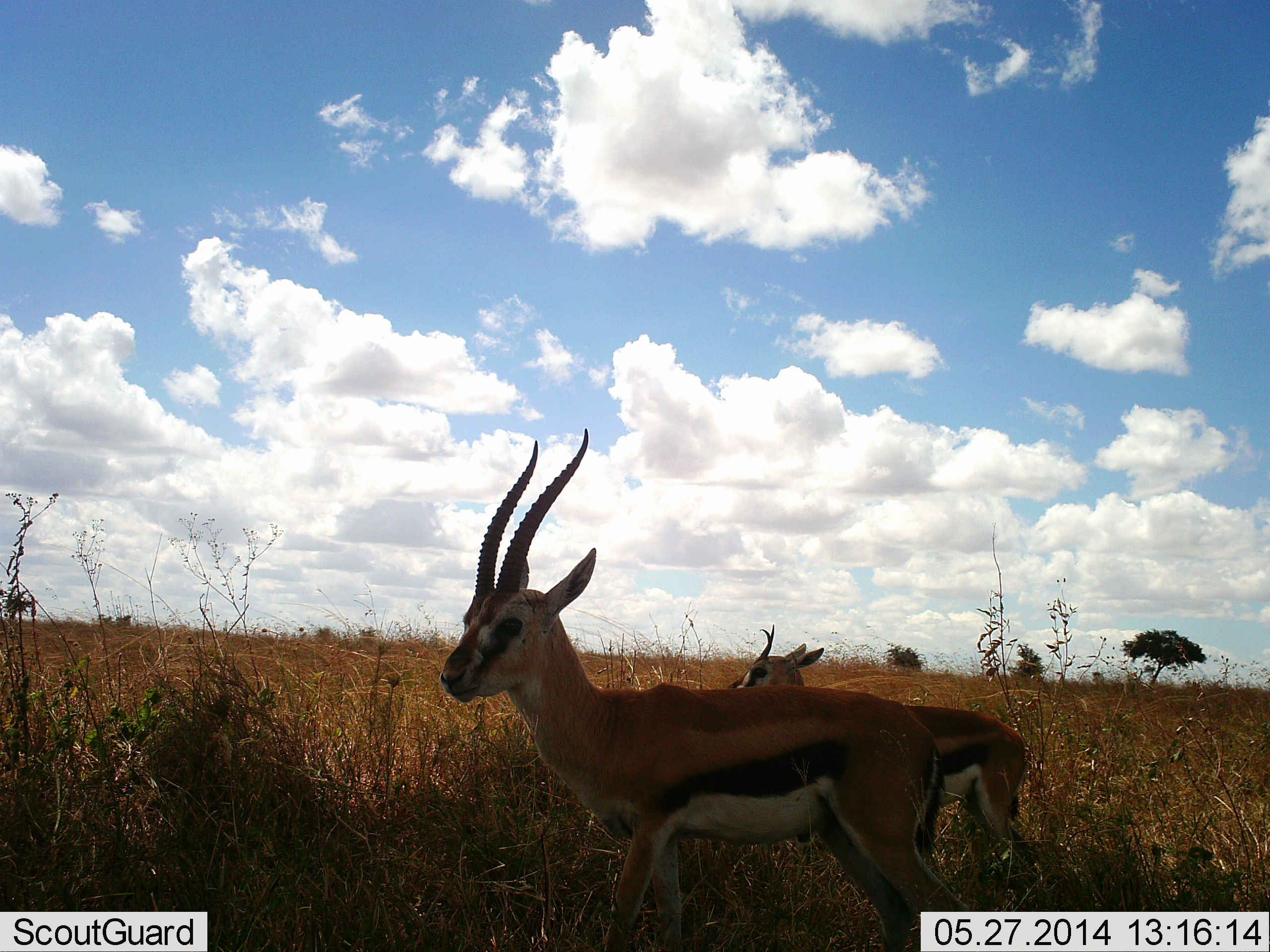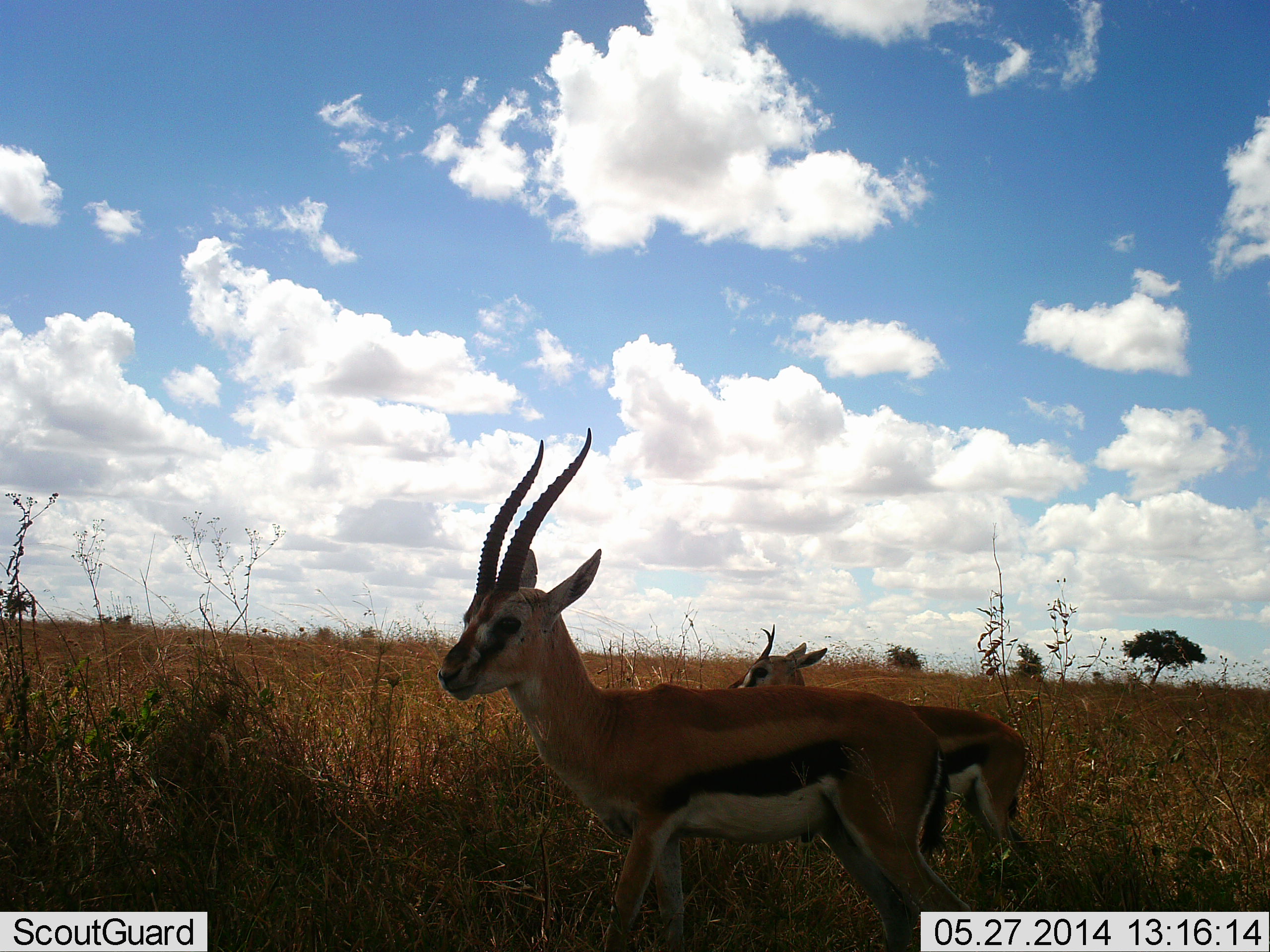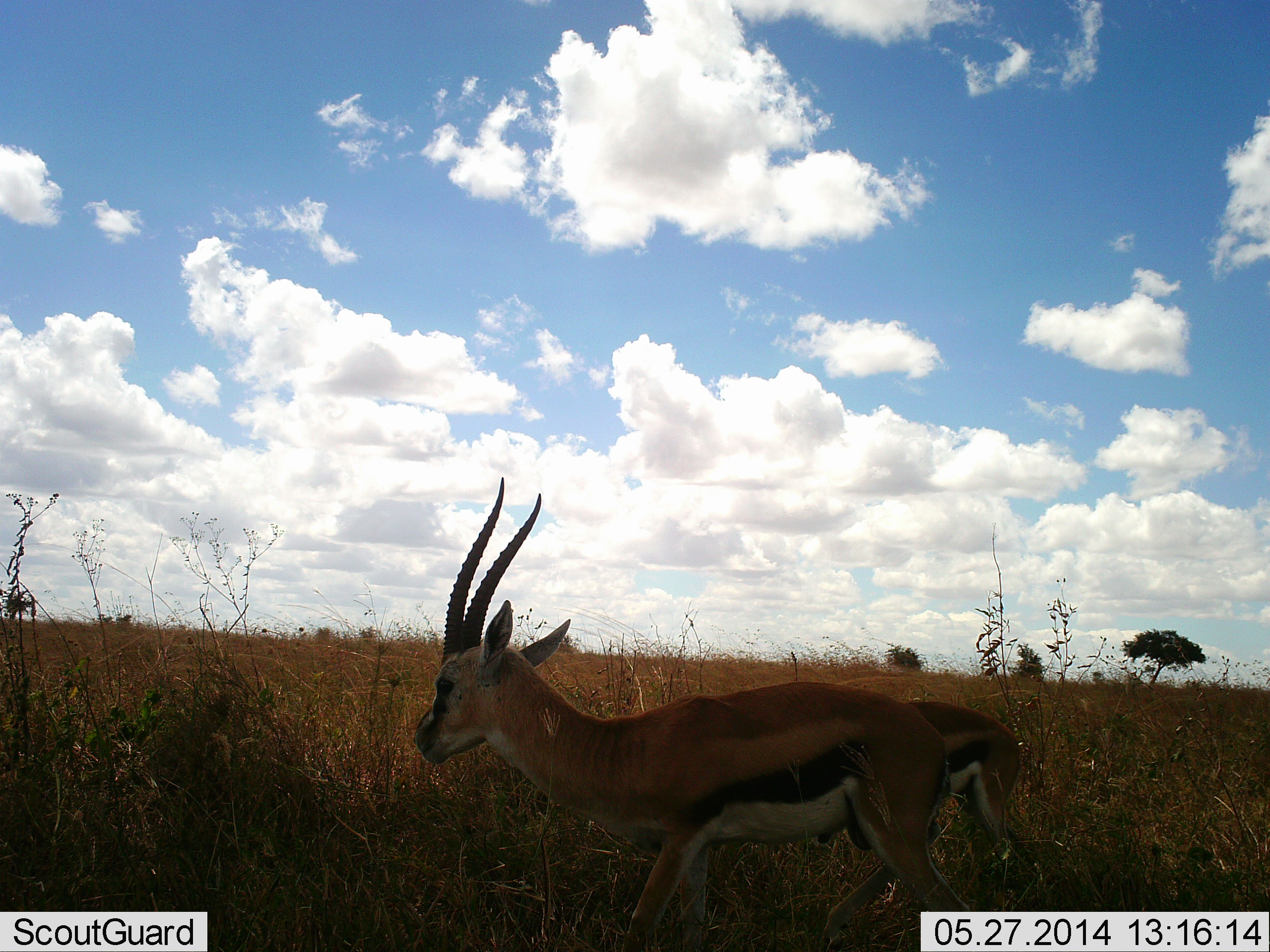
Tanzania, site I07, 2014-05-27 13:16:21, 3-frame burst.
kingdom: Animalia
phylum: Chordata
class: Mammalia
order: Artiodactyla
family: Bovidae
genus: Eudorcas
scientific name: Eudorcas thomsonii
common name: thomson's gazelle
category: gazellethomsons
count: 2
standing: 80%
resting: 0%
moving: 10%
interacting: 0%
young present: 10%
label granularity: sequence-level